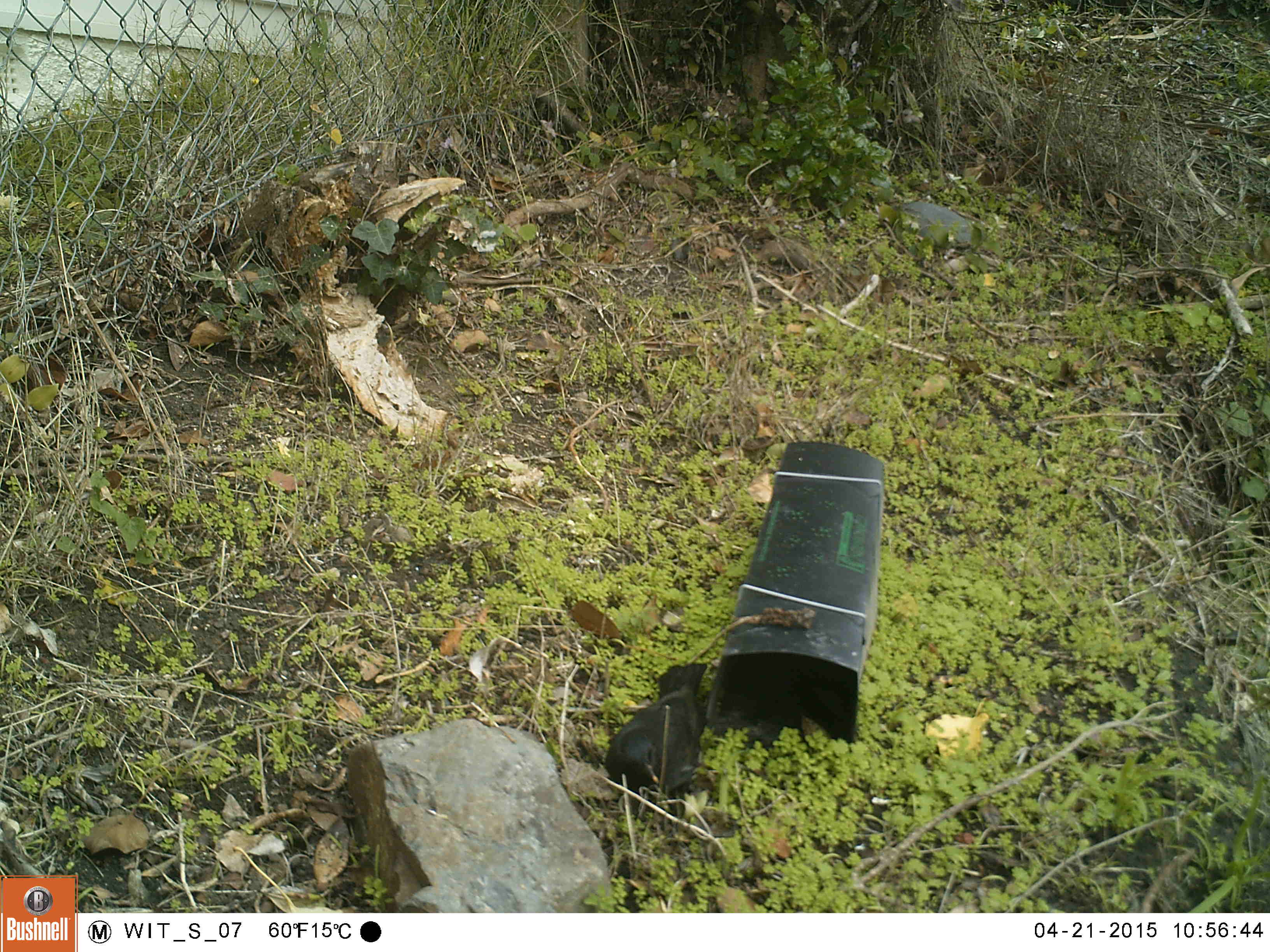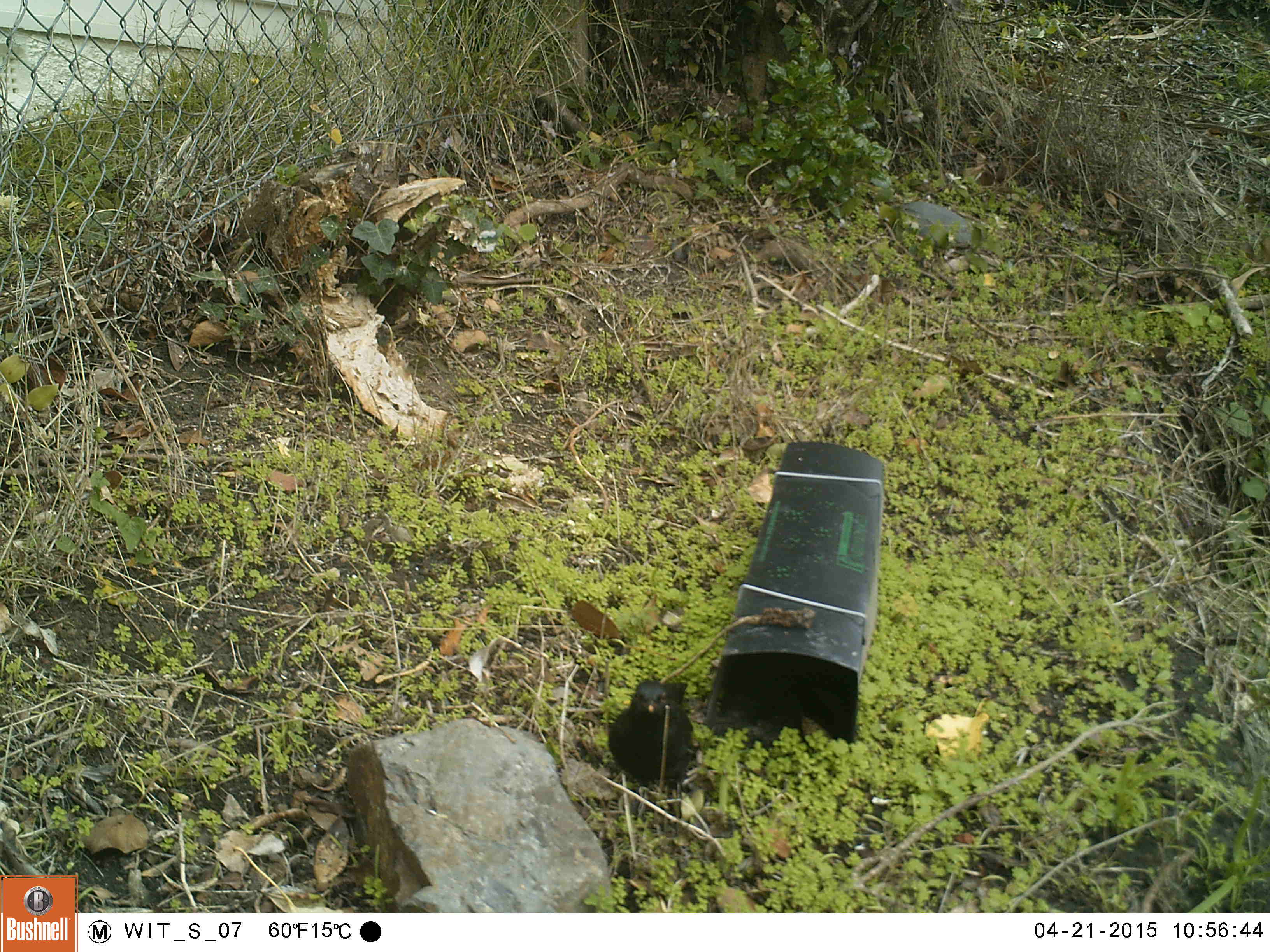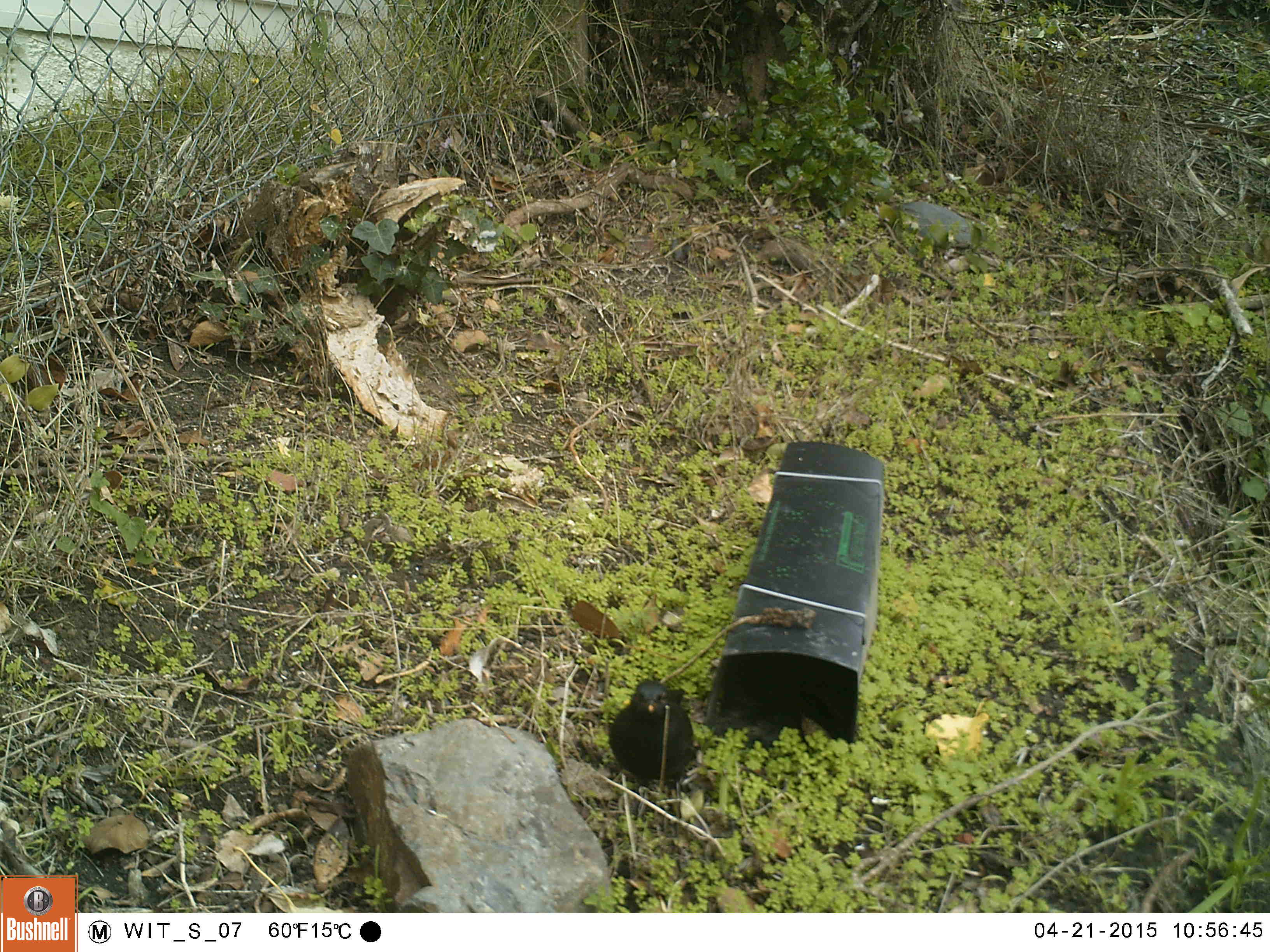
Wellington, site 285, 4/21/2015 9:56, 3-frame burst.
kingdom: Animalia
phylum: Chordata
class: Aves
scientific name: Aves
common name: bird